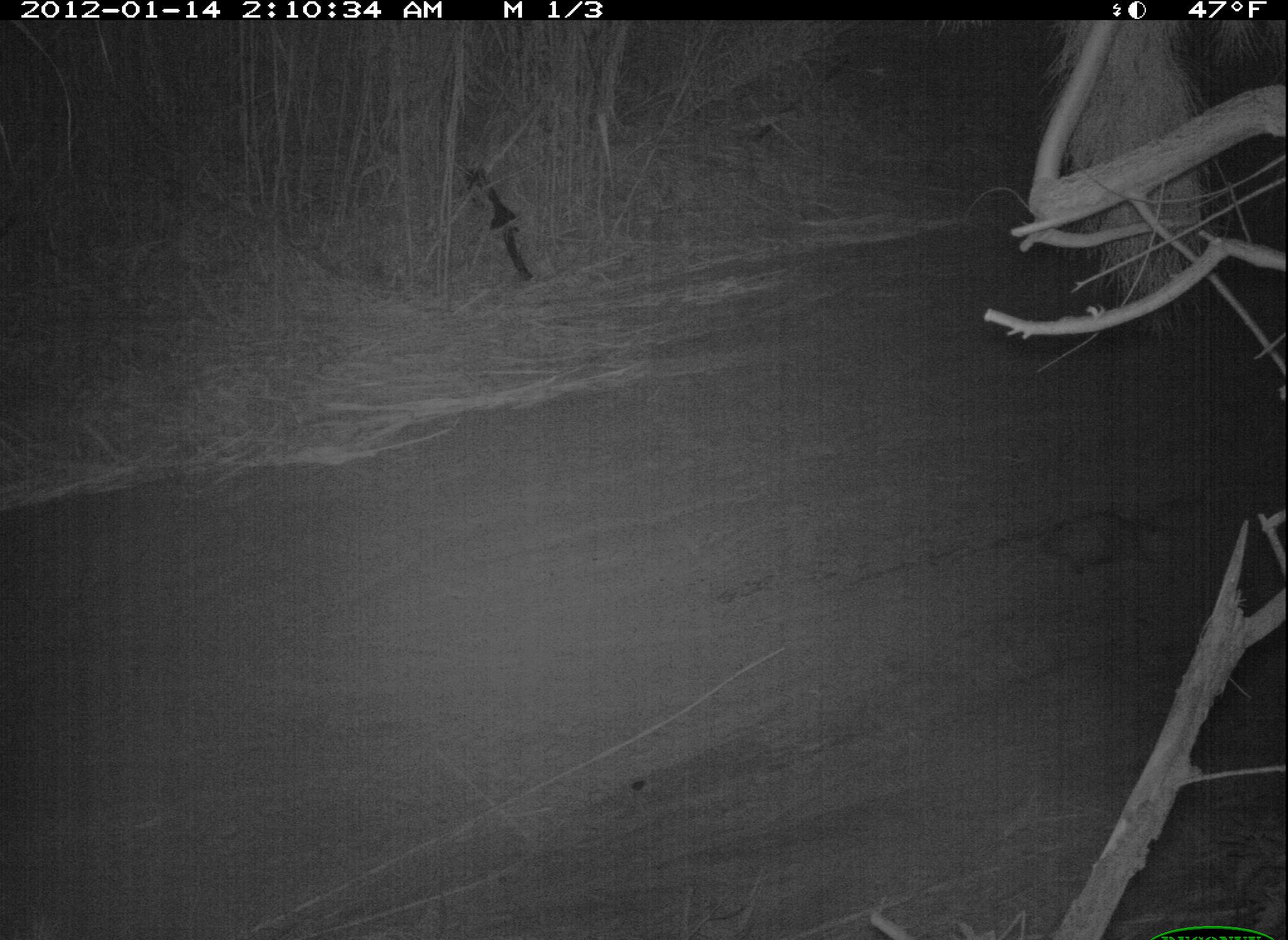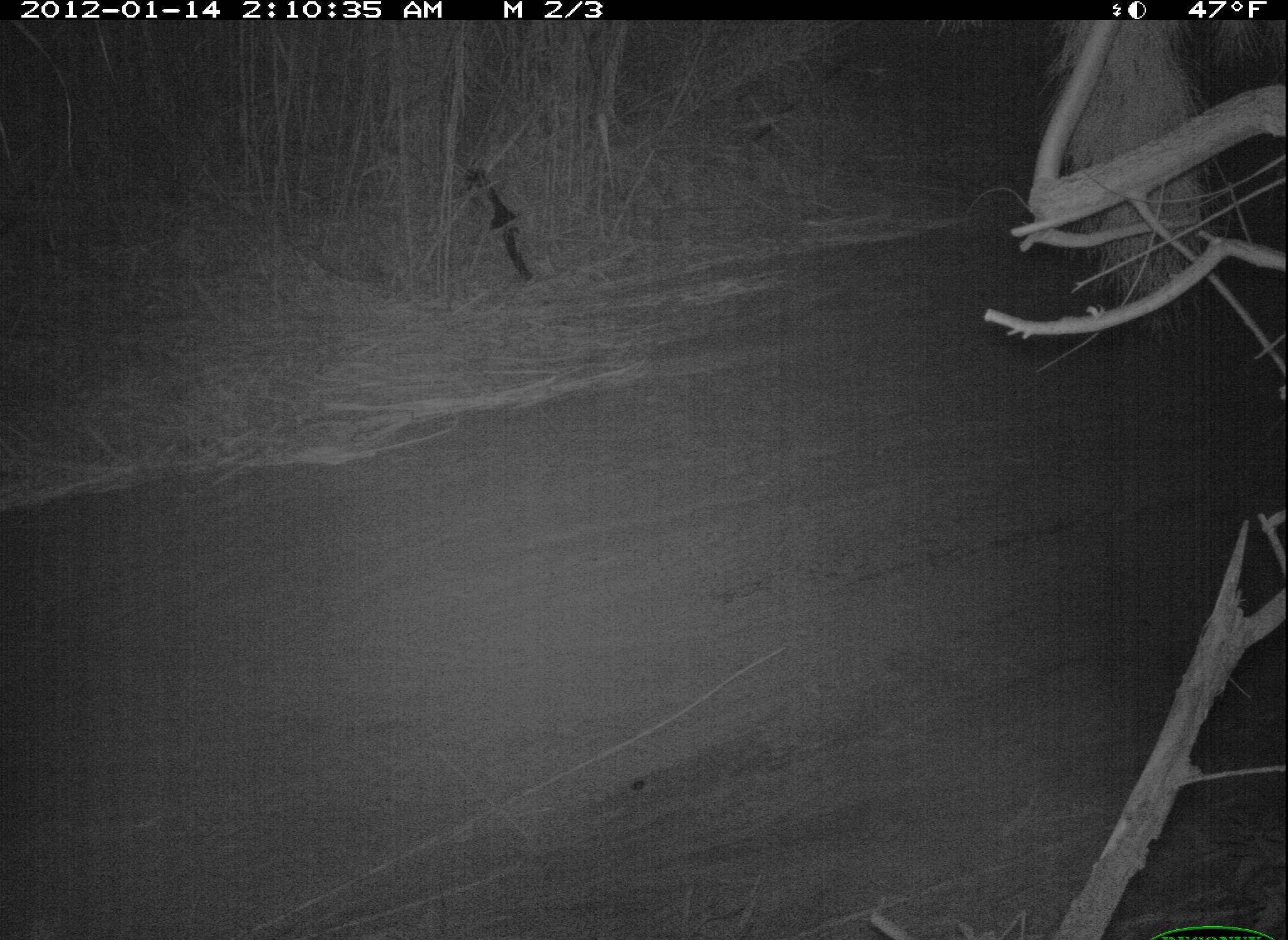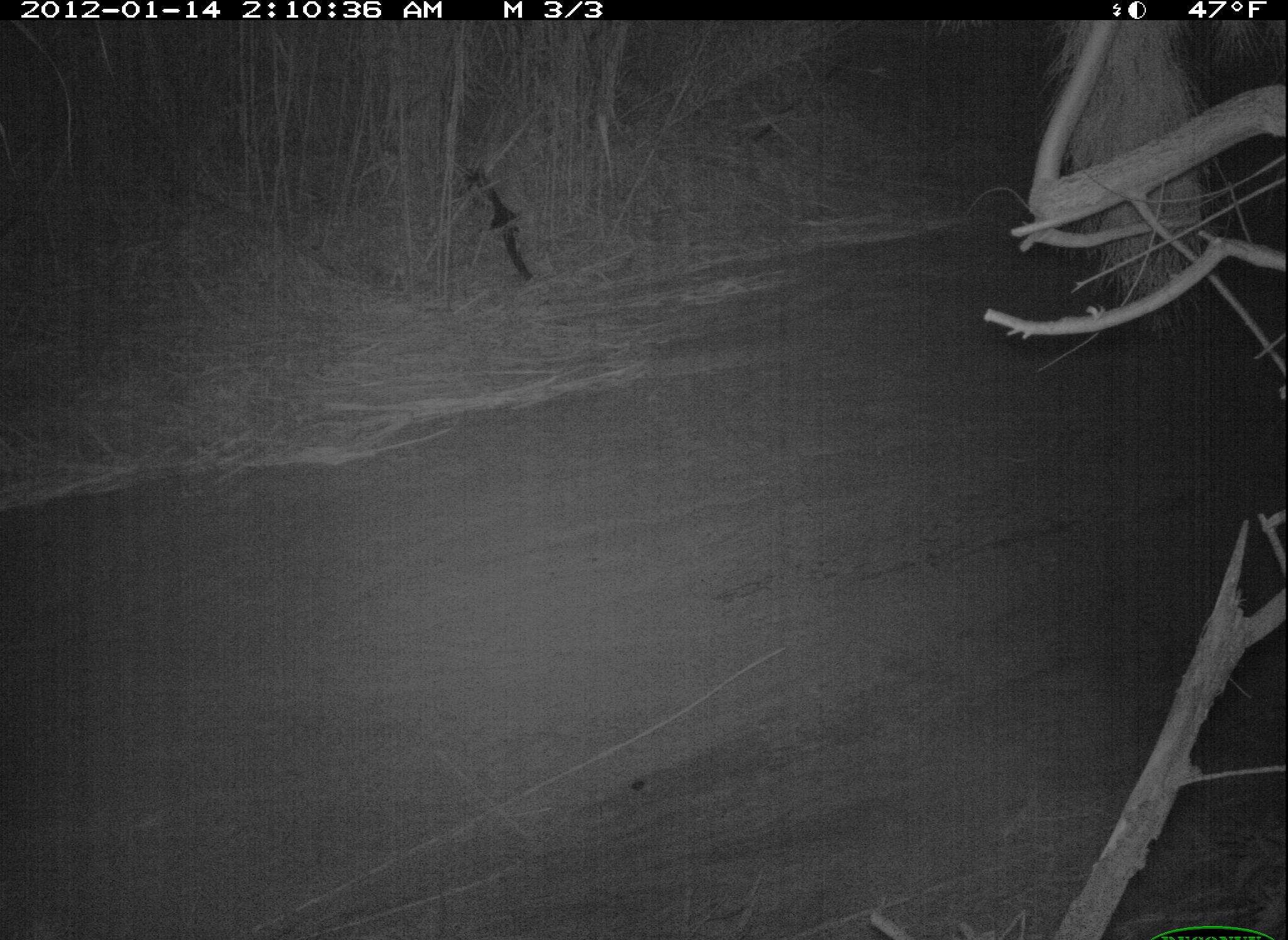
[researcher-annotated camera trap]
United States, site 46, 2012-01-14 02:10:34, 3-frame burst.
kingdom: Animalia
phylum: Chordata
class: Mammalia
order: Didelphimorphia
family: Didelphidae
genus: Didelphis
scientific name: Didelphis virginiana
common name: virginia opossum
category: opossum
Opossum (virginia opossum) (Didelphis virginiana).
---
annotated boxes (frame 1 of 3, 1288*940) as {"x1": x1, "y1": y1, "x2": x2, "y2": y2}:
opossum: {"x1": 1001, "y1": 485, "x2": 1187, "y2": 602}